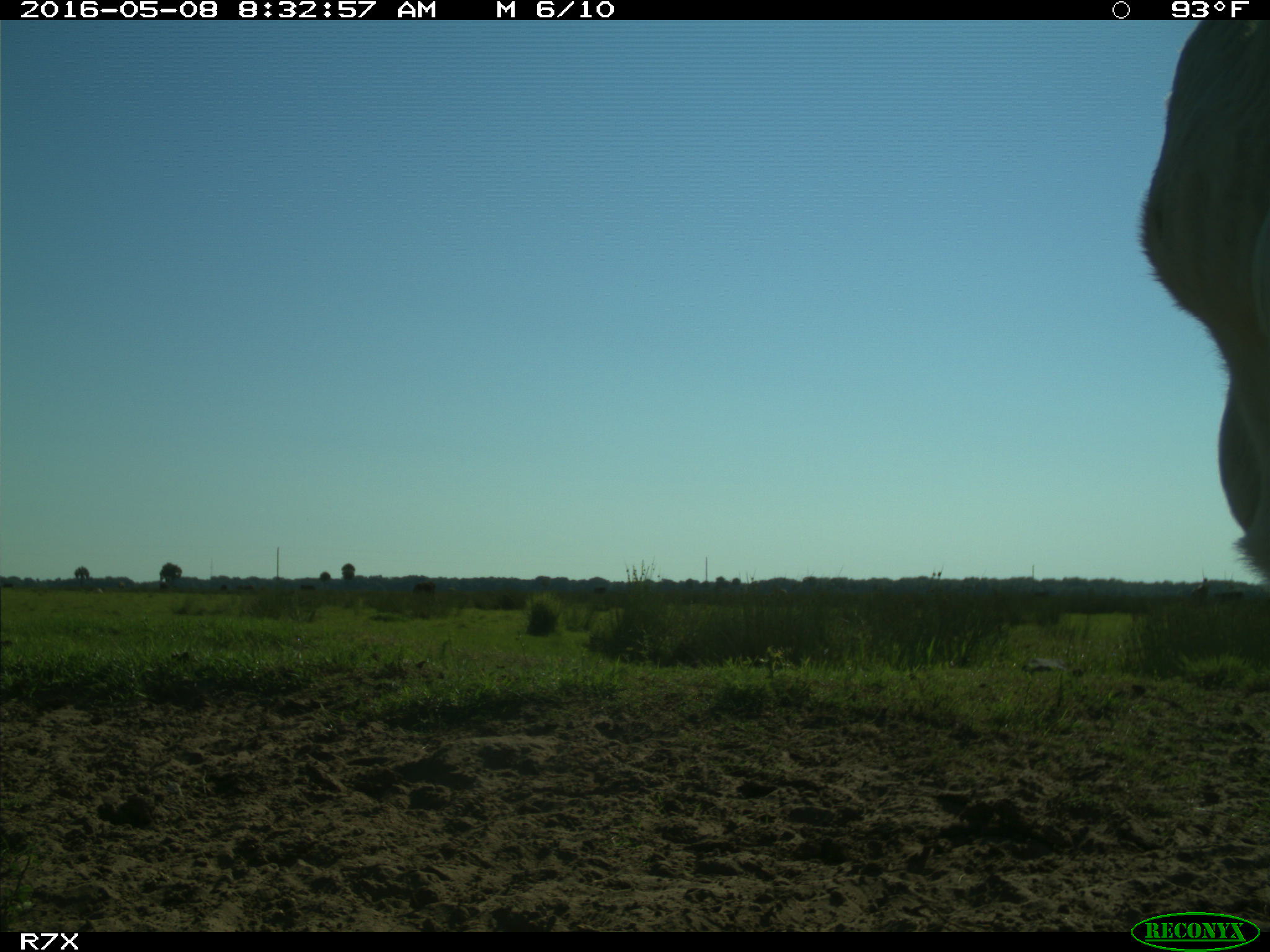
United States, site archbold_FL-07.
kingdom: Animalia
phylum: Chordata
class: Mammalia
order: Artiodactyla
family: Bovidae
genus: Bos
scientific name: Bos taurus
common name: domestic cow